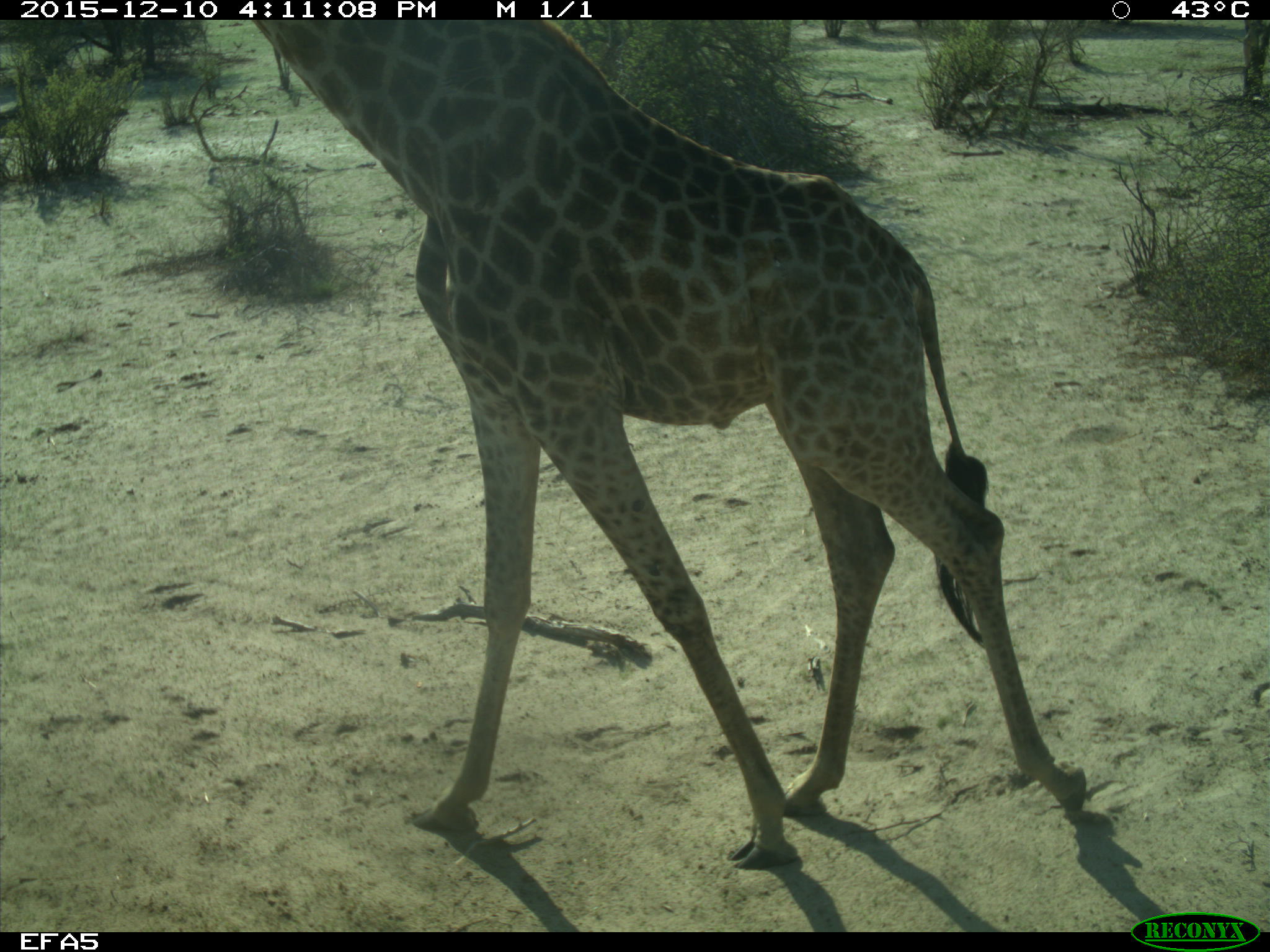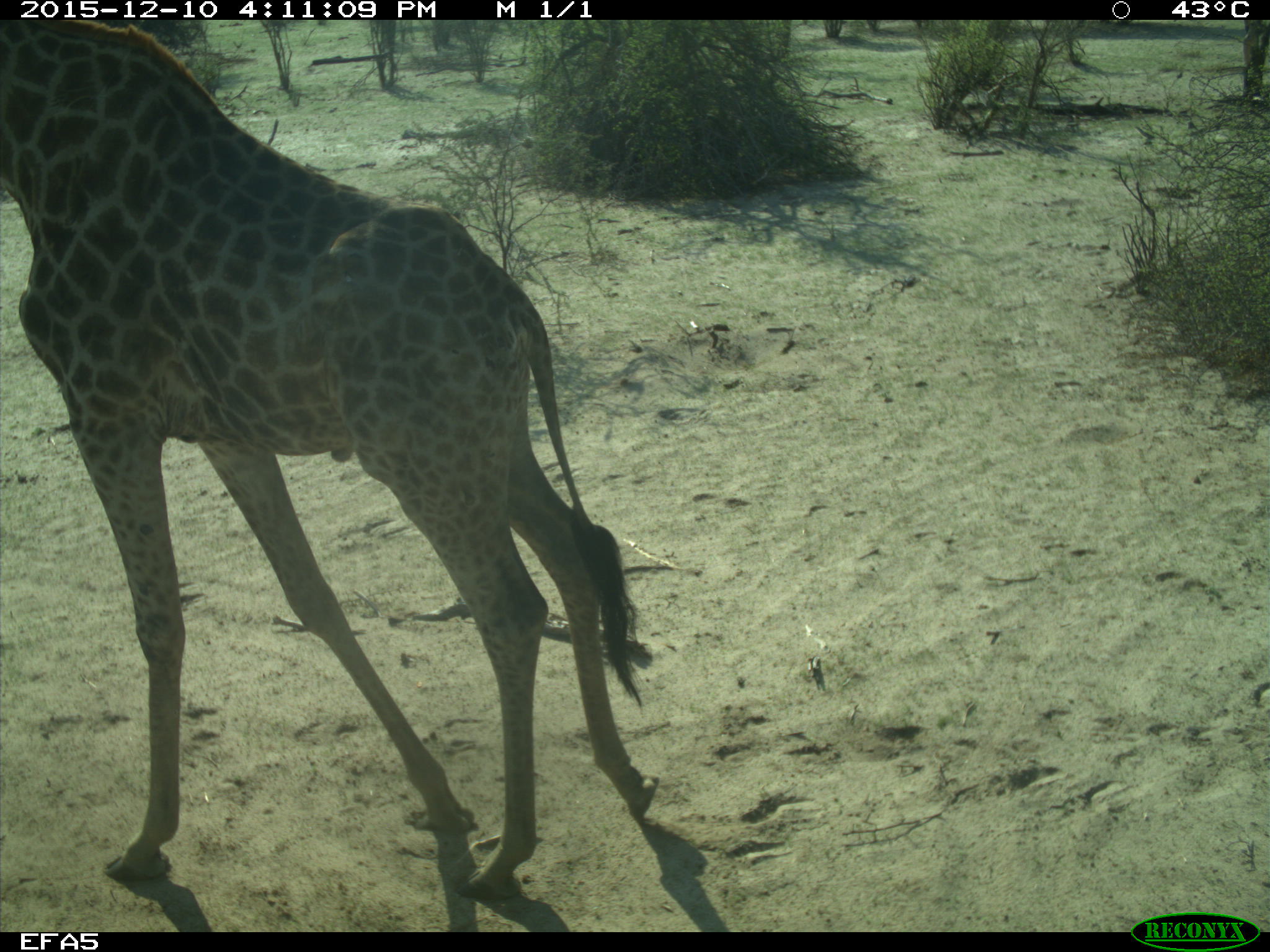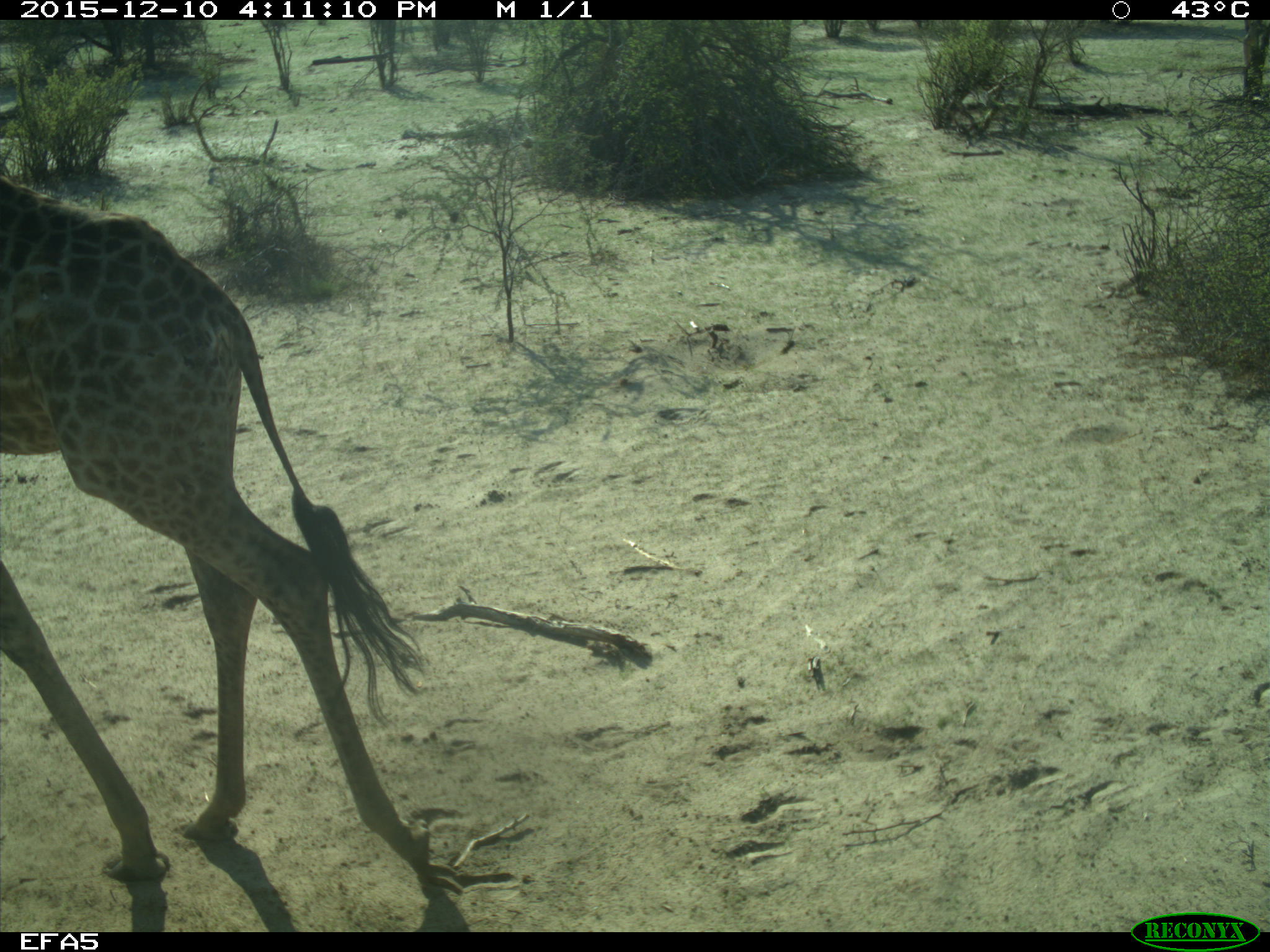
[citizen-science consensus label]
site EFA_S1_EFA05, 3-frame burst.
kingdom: Animalia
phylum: Chordata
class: Mammalia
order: Artiodactyla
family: Giraffidae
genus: Giraffa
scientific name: Giraffa camelopardalis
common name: giraffe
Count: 1.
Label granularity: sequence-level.